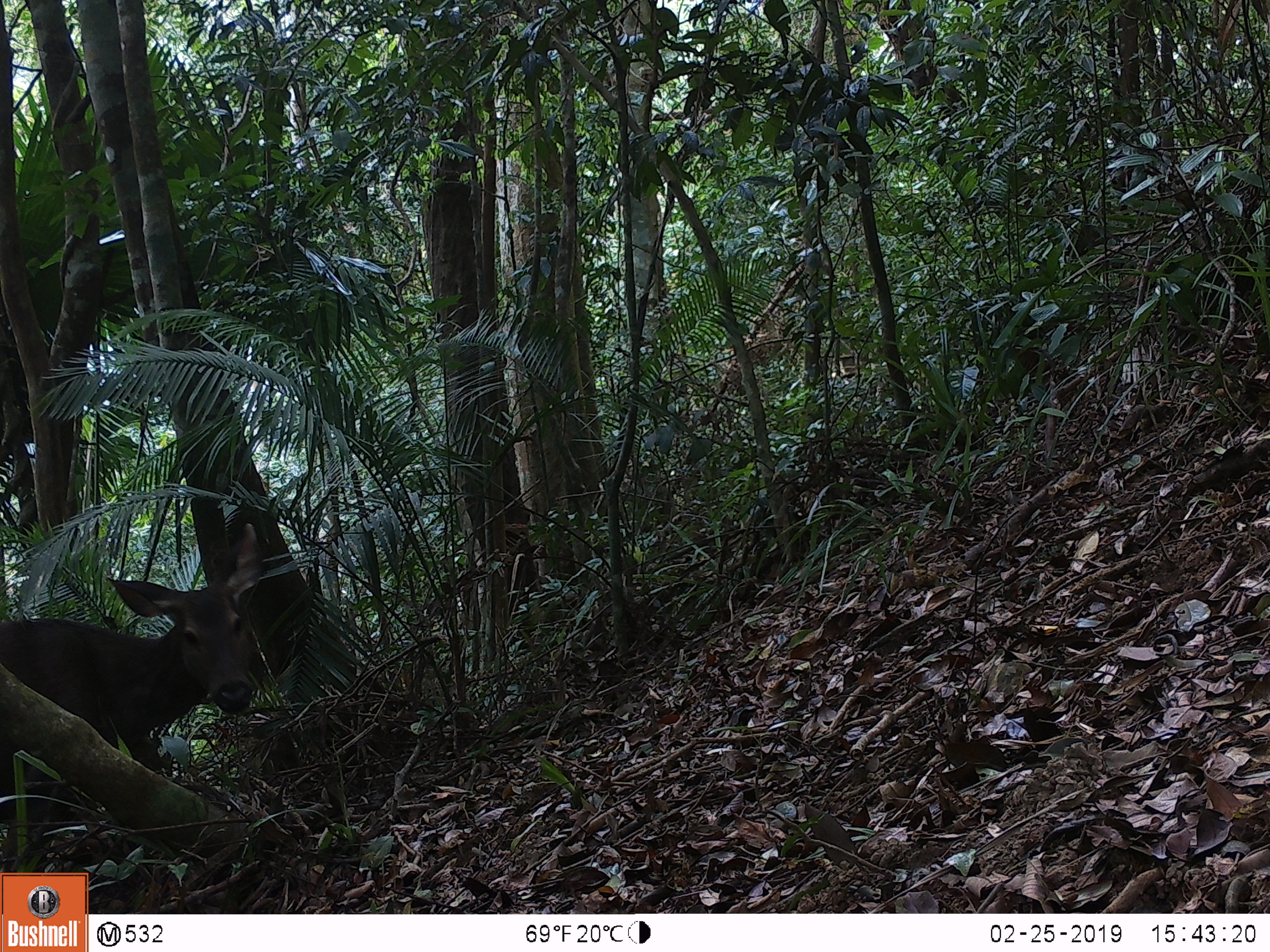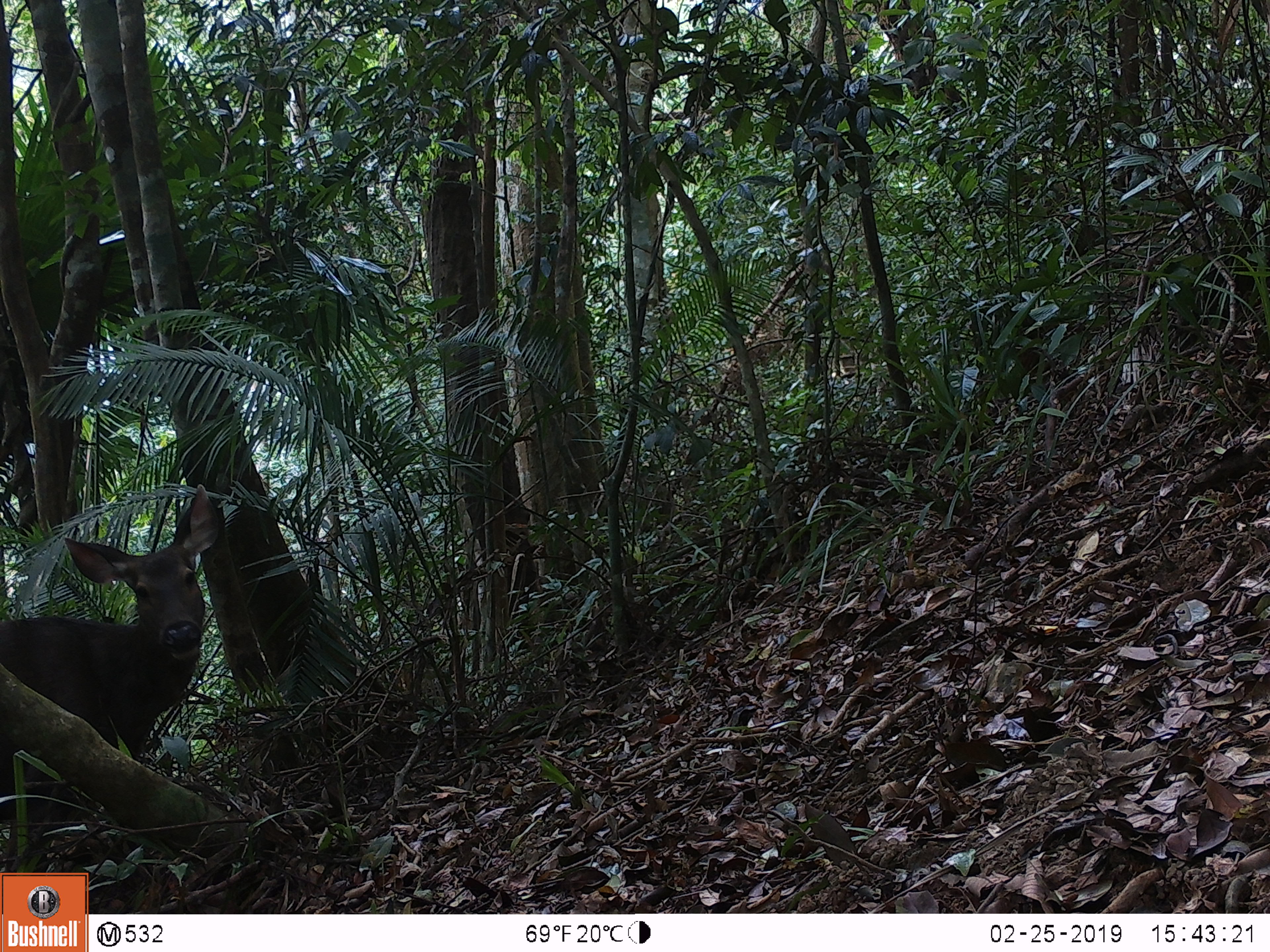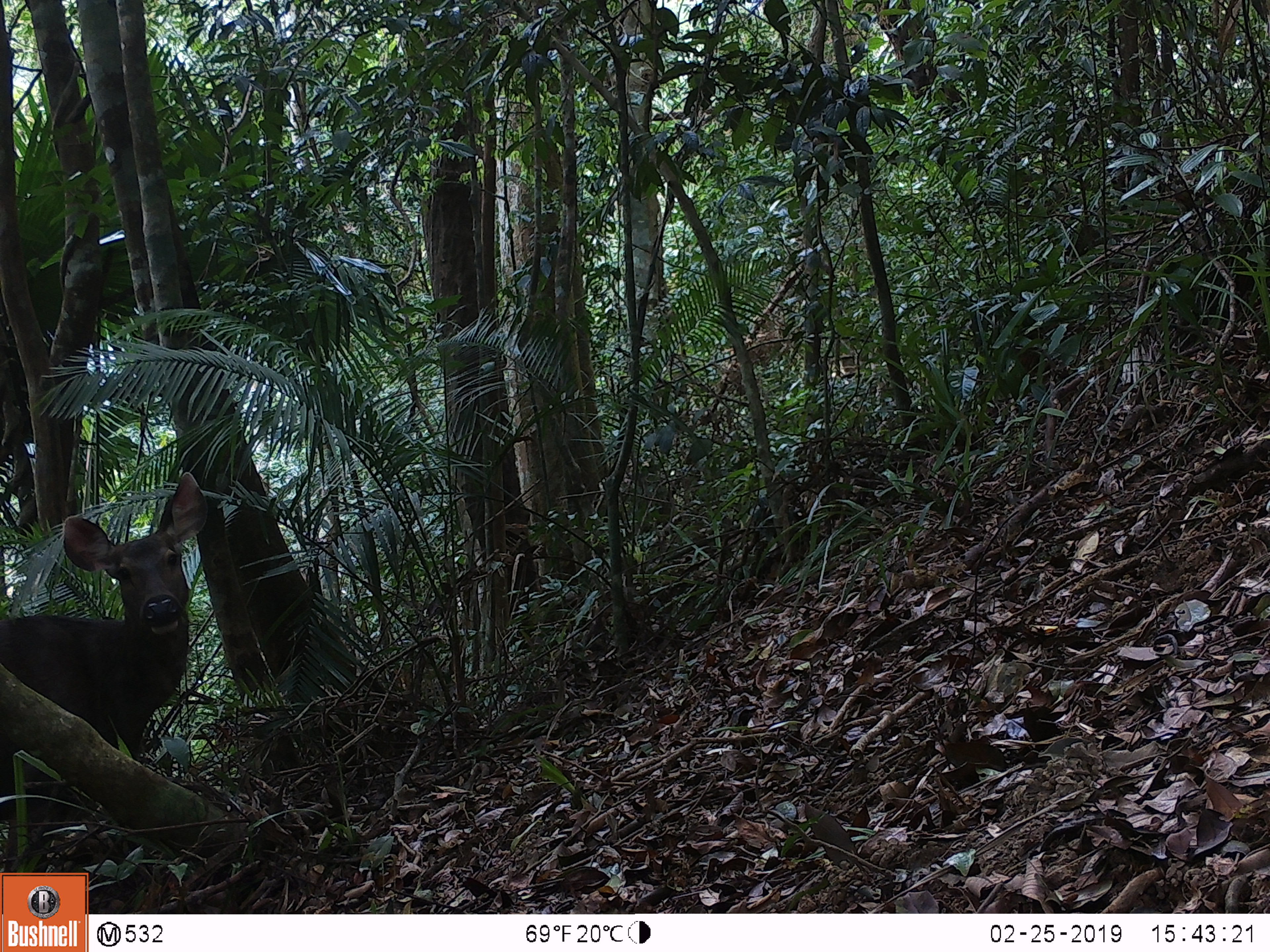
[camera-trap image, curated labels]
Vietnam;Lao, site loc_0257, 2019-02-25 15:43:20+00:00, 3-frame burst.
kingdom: Animalia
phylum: Chordata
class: Mammalia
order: Artiodactyla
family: Cervidae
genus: Rusa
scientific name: Rusa unicolor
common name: sambar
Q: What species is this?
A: Sambar (Rusa unicolor).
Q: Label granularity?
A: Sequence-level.